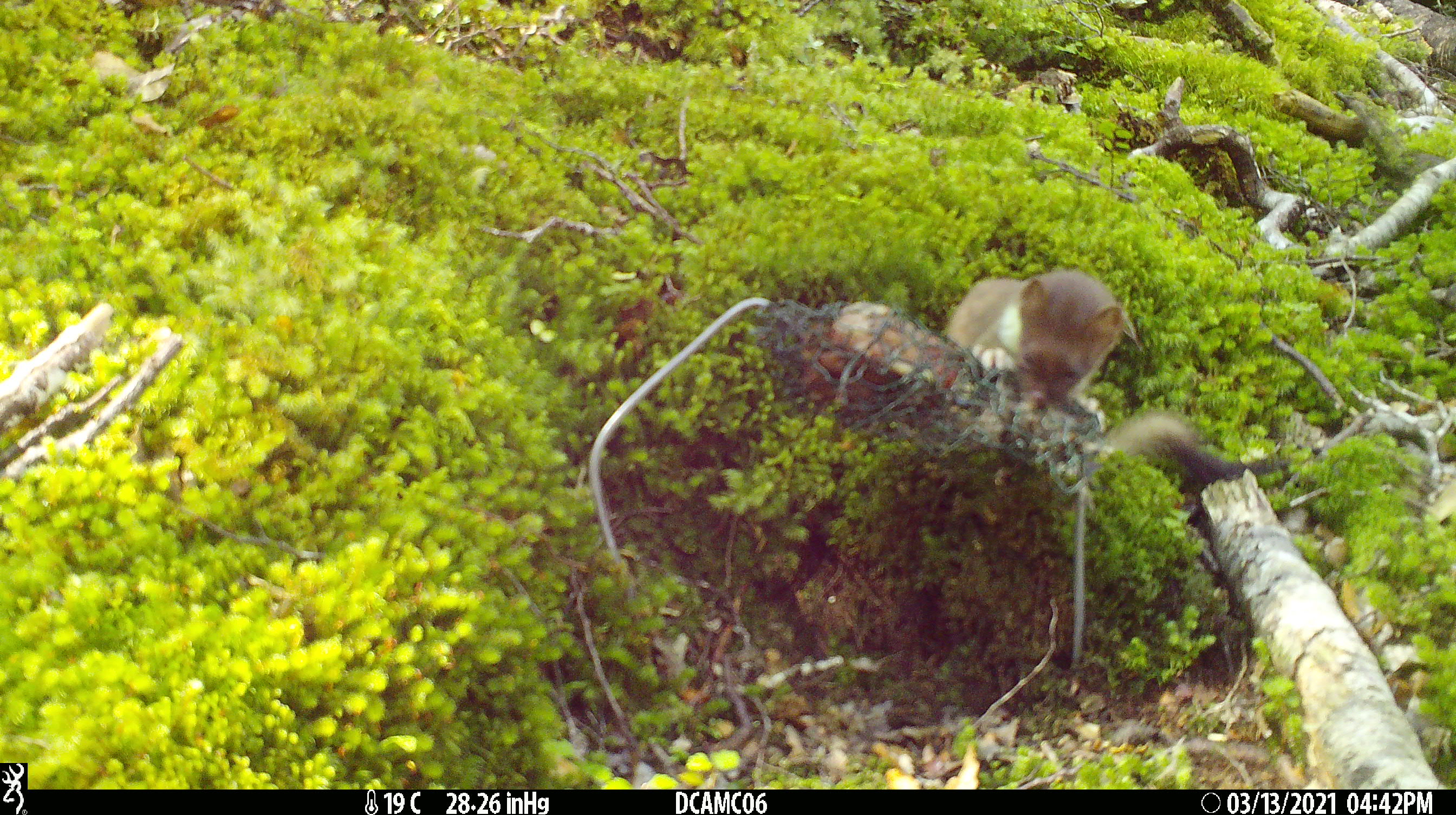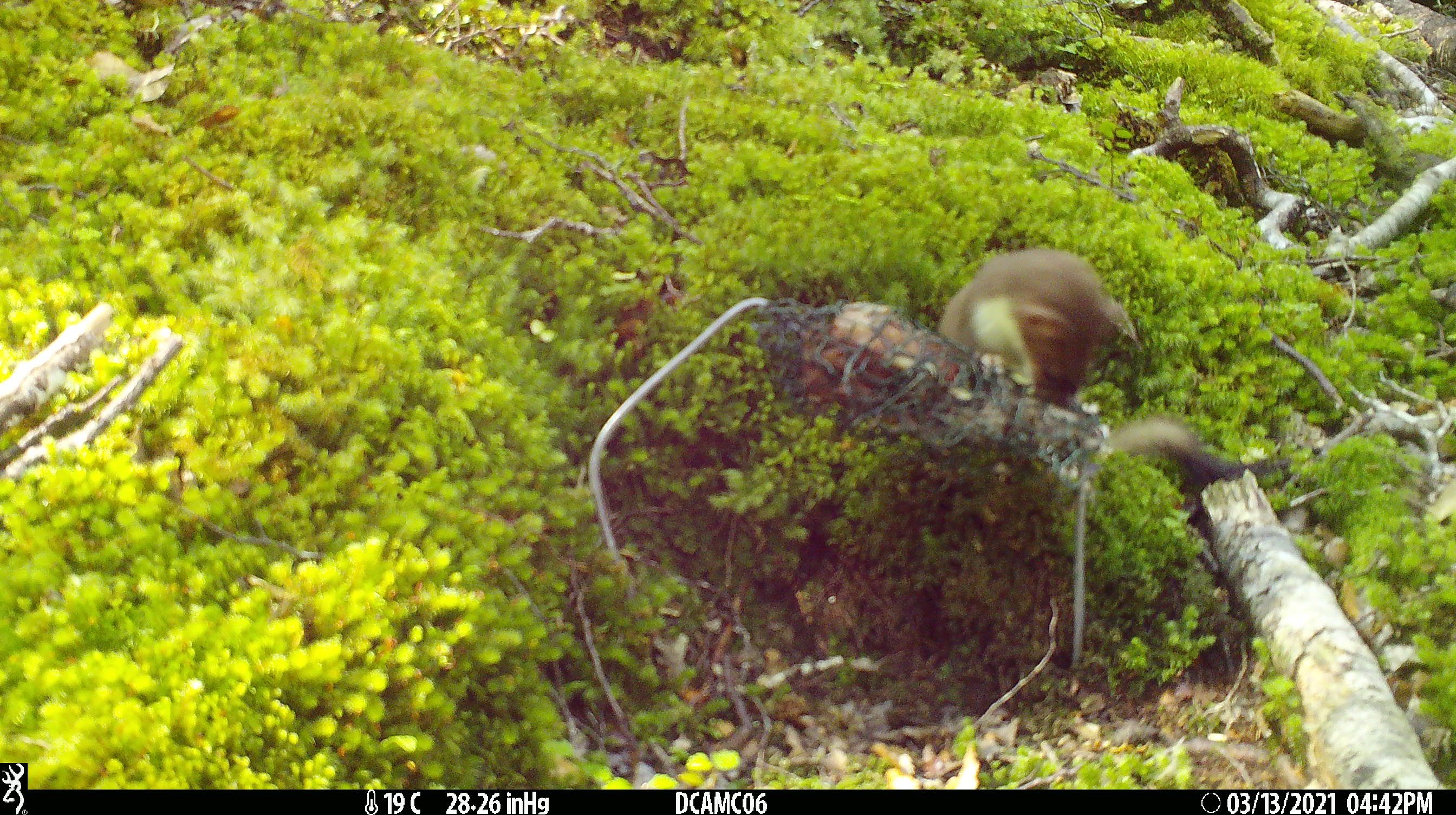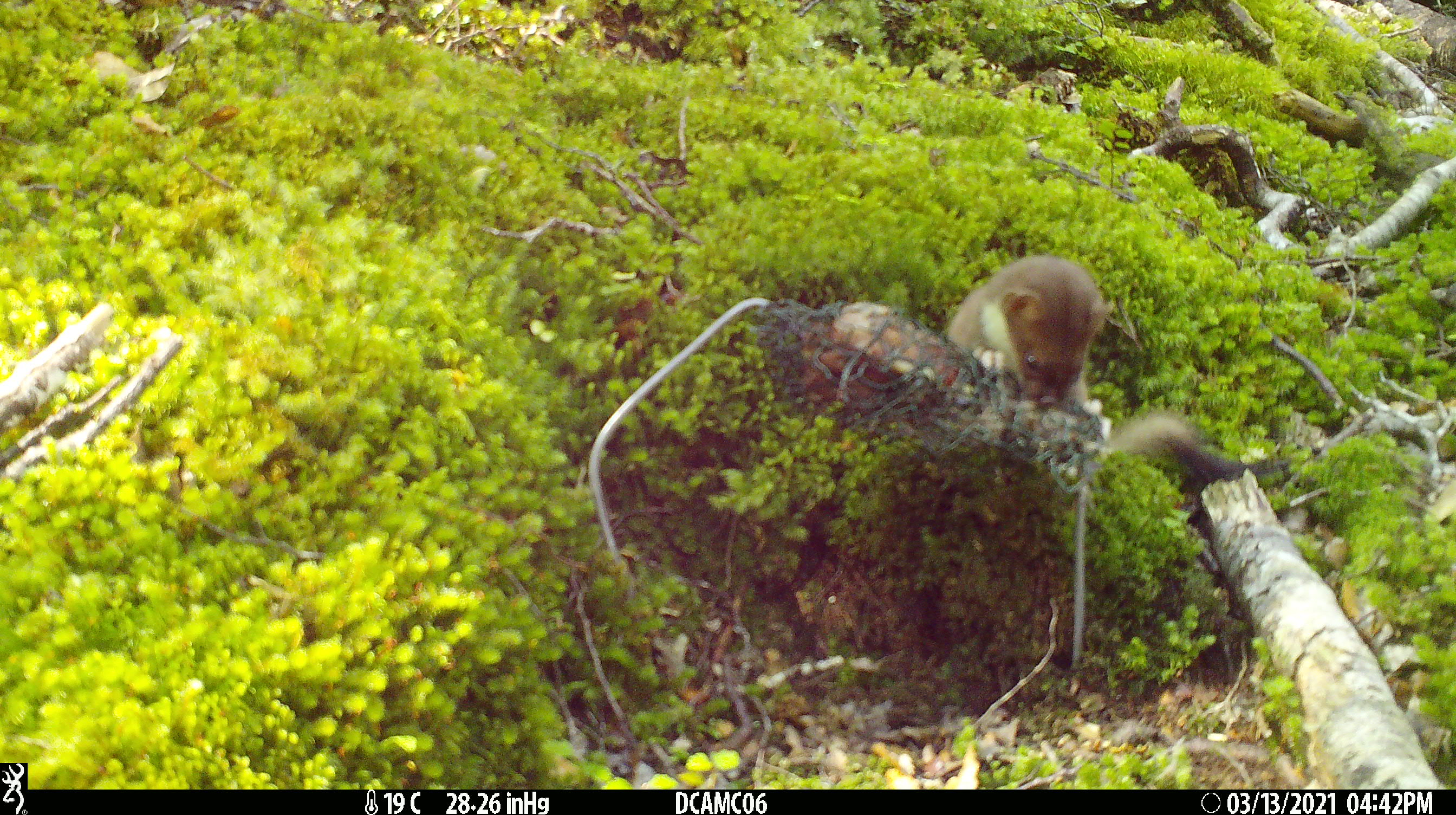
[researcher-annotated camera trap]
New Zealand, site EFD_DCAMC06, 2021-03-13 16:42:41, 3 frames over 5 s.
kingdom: Animalia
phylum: Chordata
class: Mammalia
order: Carnivora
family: Mustelidae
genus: Mustela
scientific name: Mustela erminea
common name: stoat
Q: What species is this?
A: Stoat (Mustela erminea).